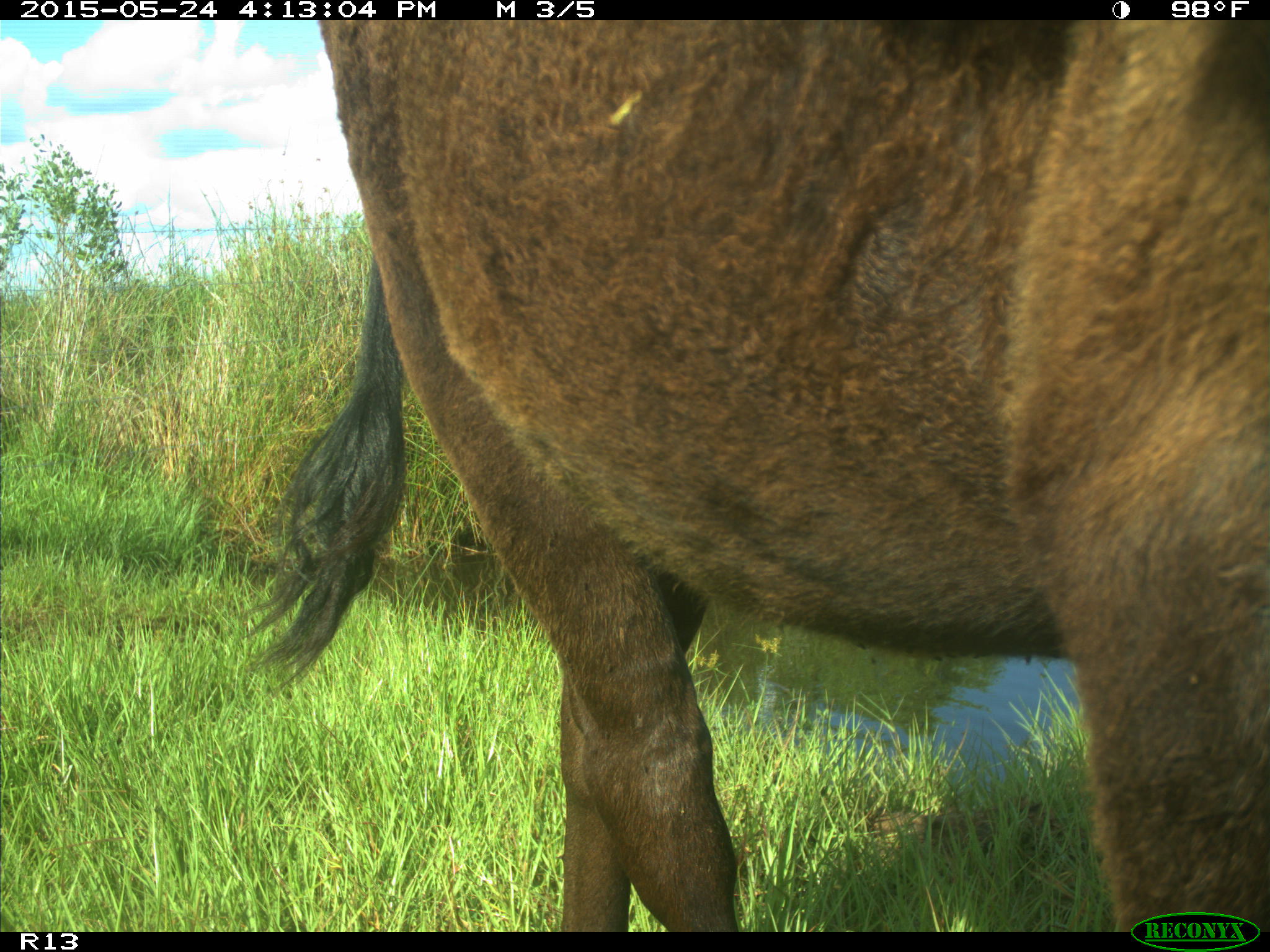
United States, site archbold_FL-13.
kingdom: Animalia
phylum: Chordata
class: Mammalia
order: Artiodactyla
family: Bovidae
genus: Bos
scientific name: Bos taurus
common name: domestic cow